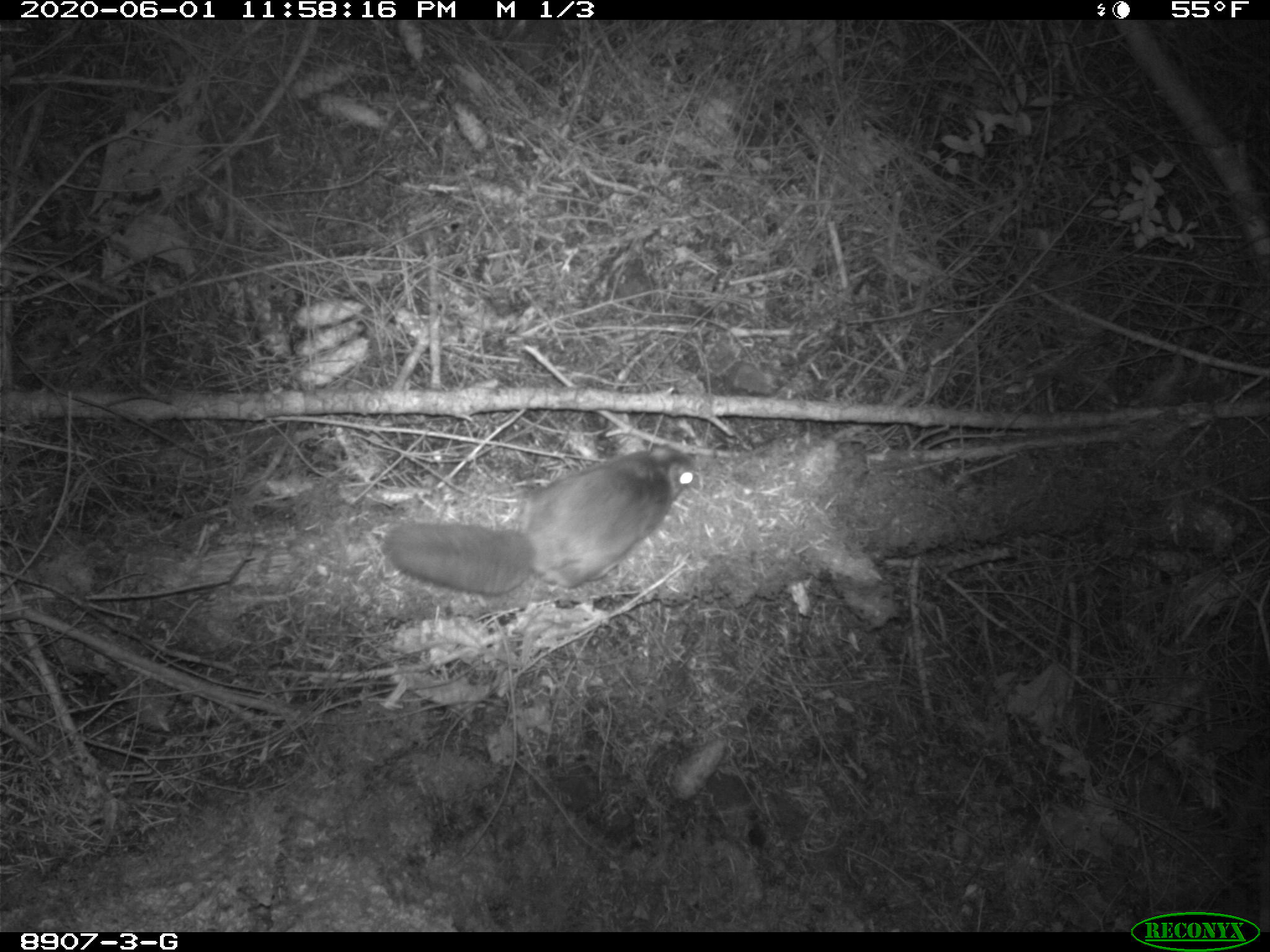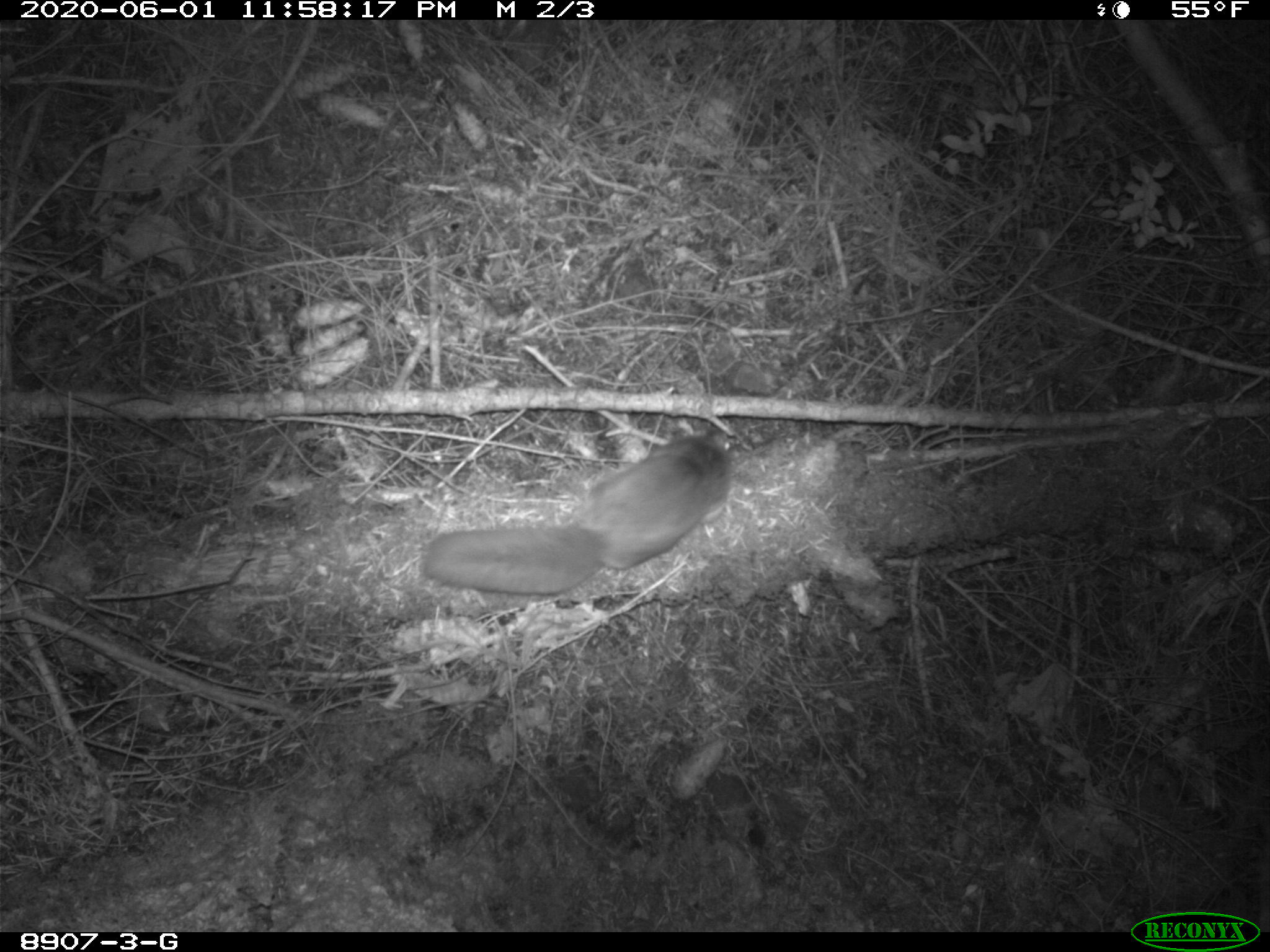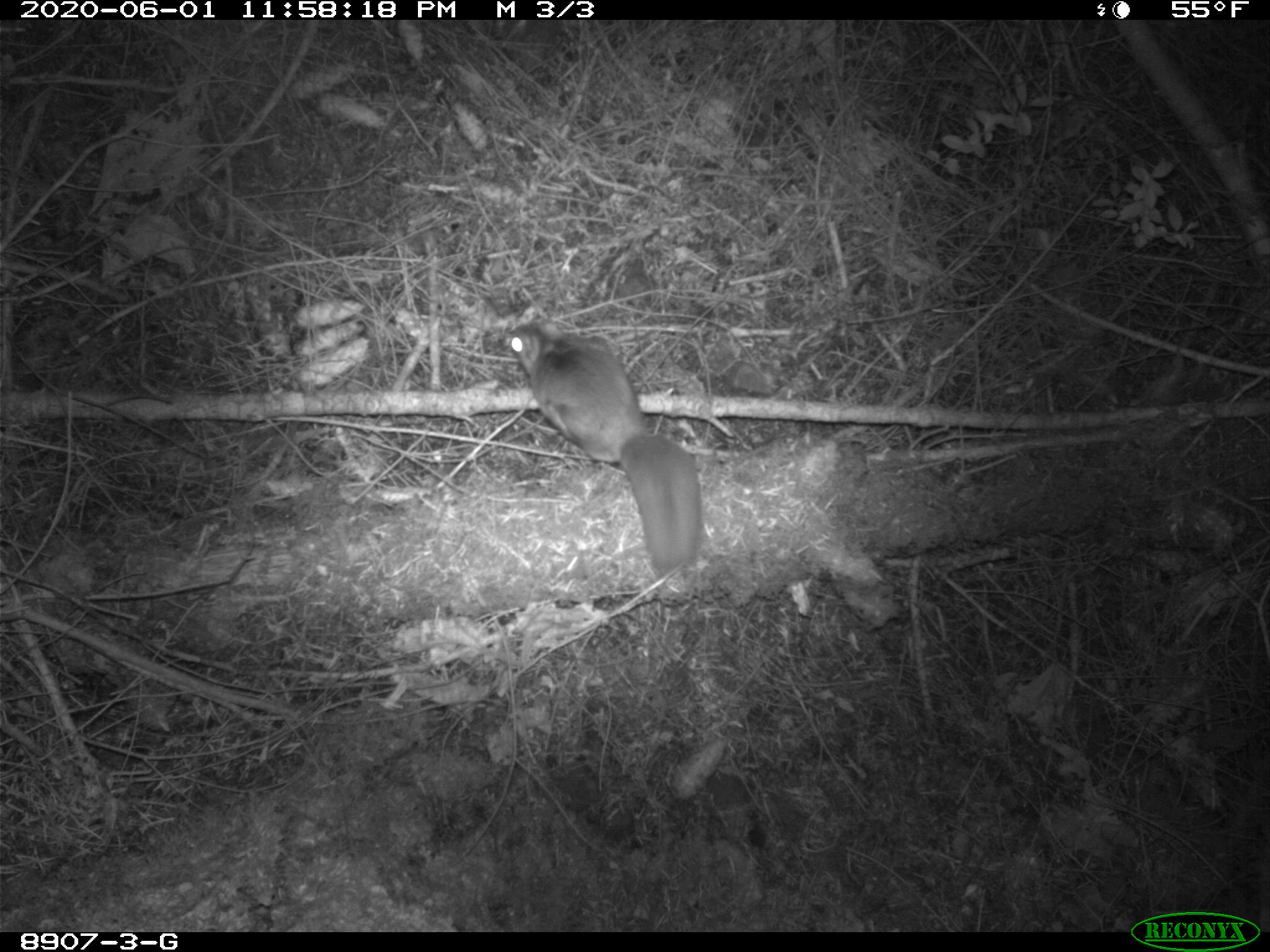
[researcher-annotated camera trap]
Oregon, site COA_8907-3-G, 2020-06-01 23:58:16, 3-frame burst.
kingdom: Animalia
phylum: Chordata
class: Mammalia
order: Rodentia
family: Sciuridae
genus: Glaucomys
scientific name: Glaucomys oregonensis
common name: humboldt's flying squirrel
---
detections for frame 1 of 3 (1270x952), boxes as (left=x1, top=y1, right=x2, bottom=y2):
humboldt's flying squirrel: (left=376, top=433, right=703, bottom=600)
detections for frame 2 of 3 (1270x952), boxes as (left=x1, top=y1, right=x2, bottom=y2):
humboldt's flying squirrel: (left=410, top=416, right=740, bottom=603)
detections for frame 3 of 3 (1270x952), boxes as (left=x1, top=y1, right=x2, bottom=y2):
humboldt's flying squirrel: (left=498, top=312, right=720, bottom=587)